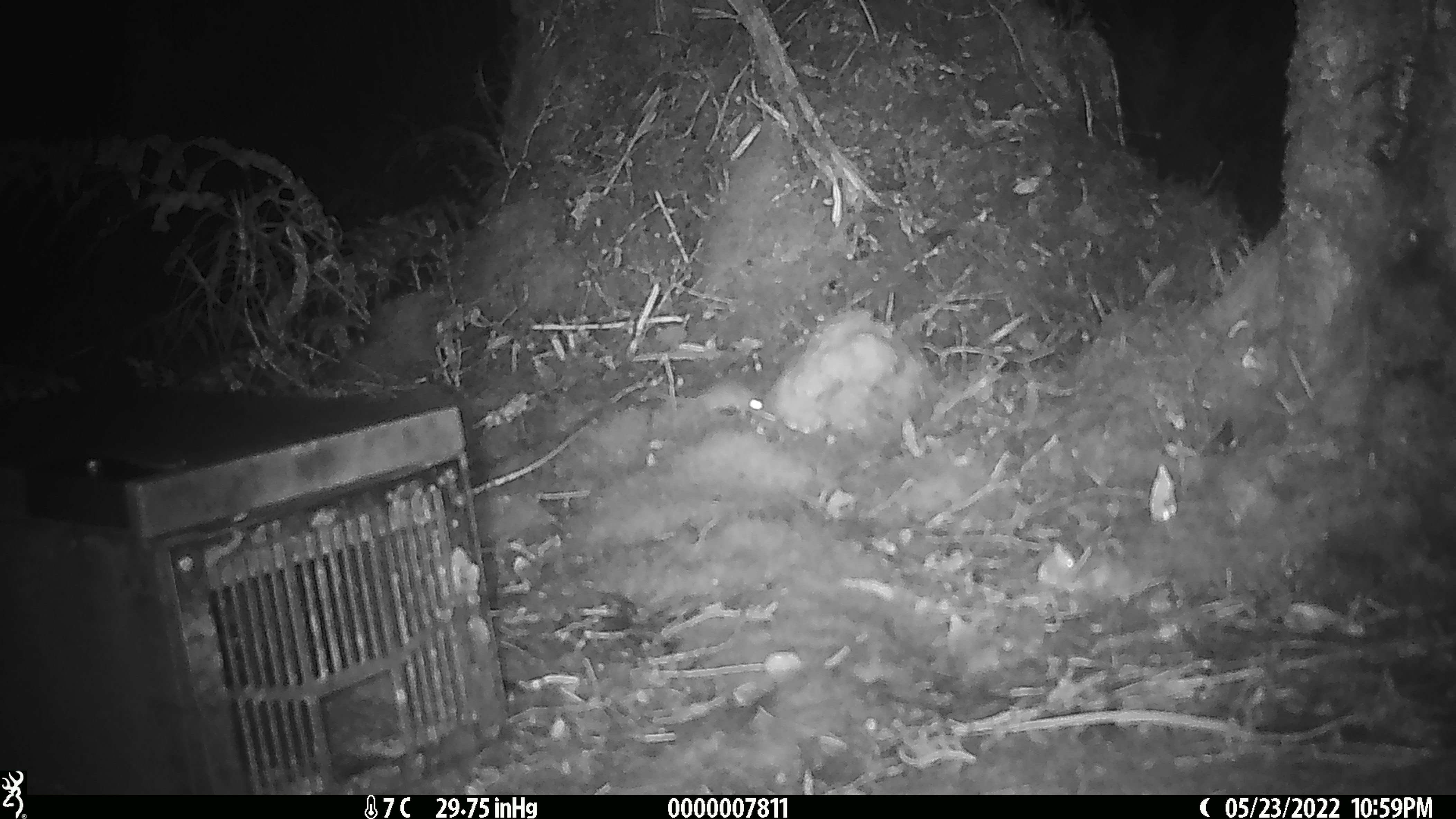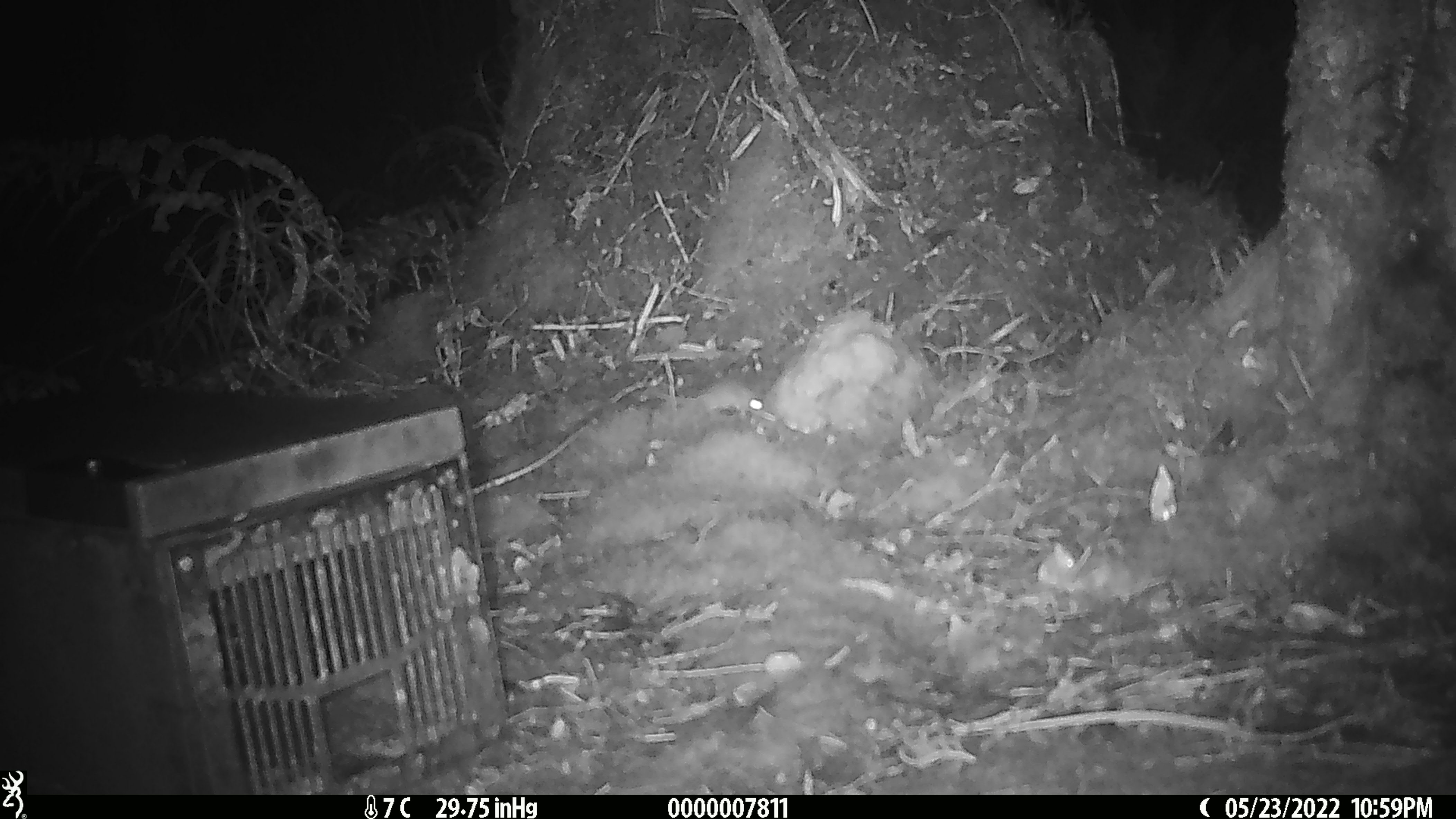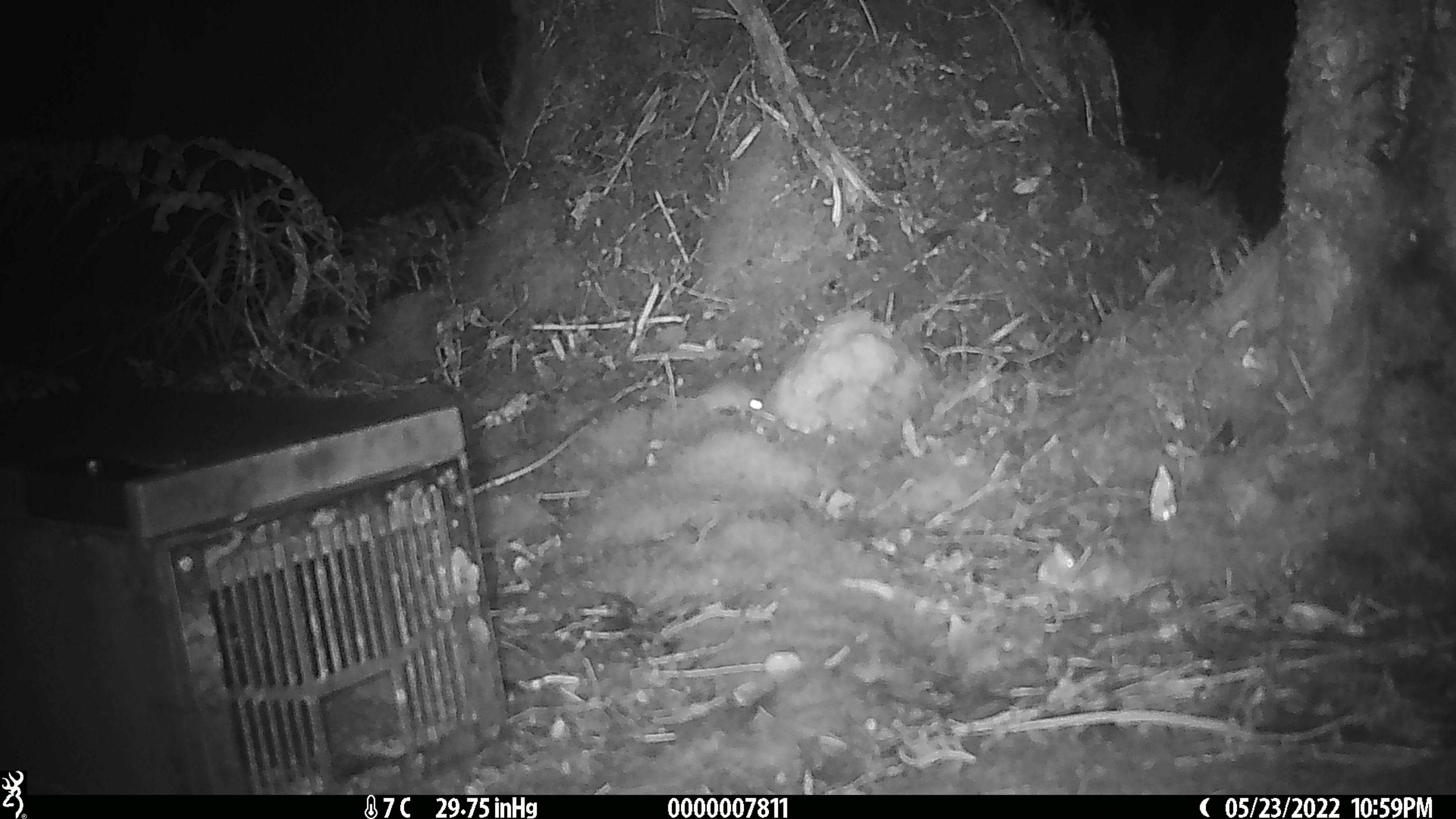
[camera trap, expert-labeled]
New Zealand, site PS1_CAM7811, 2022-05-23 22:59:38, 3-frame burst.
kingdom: Animalia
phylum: Chordata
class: Mammalia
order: Rodentia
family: Muridae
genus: Mus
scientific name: Mus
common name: mouse